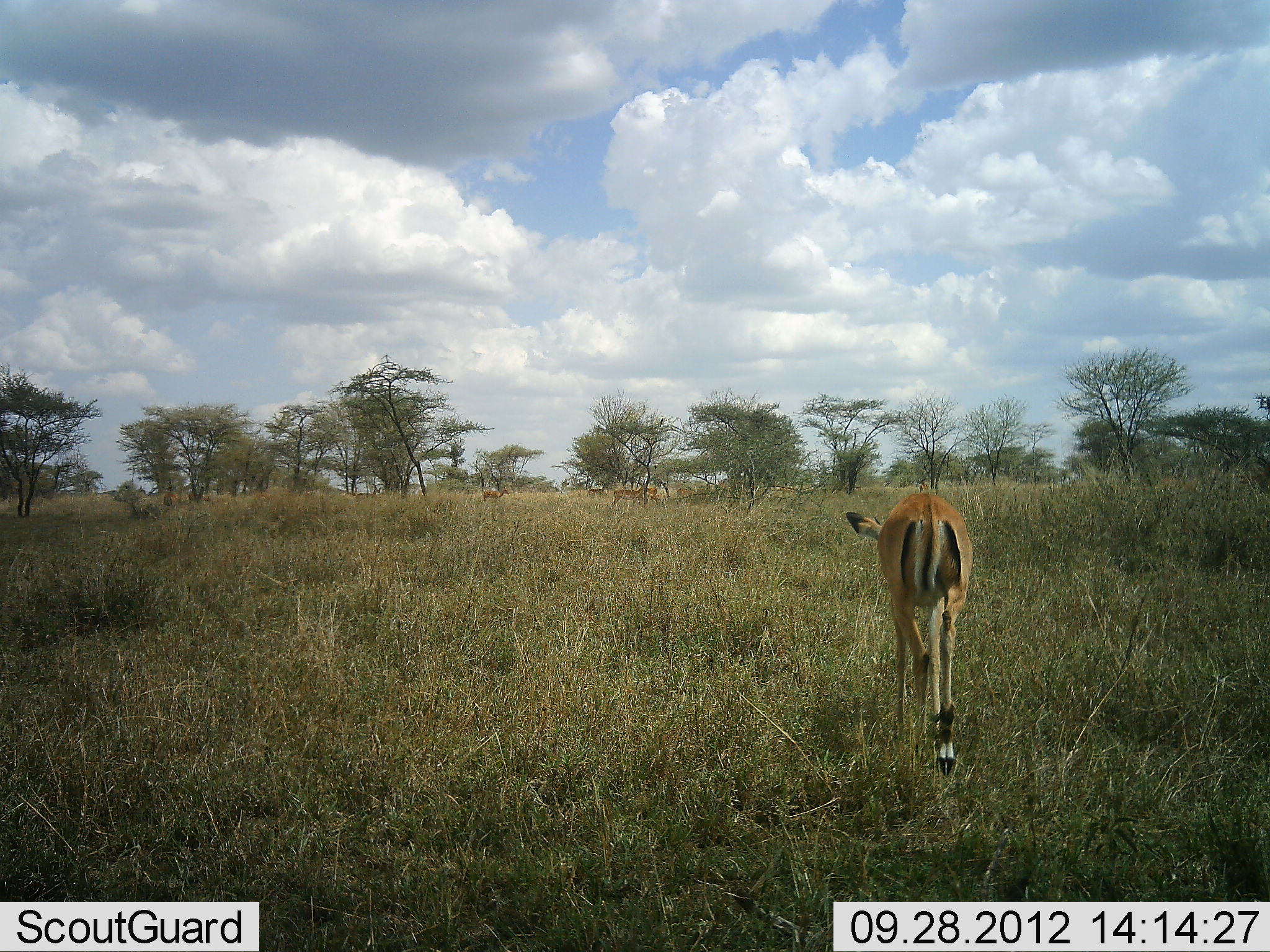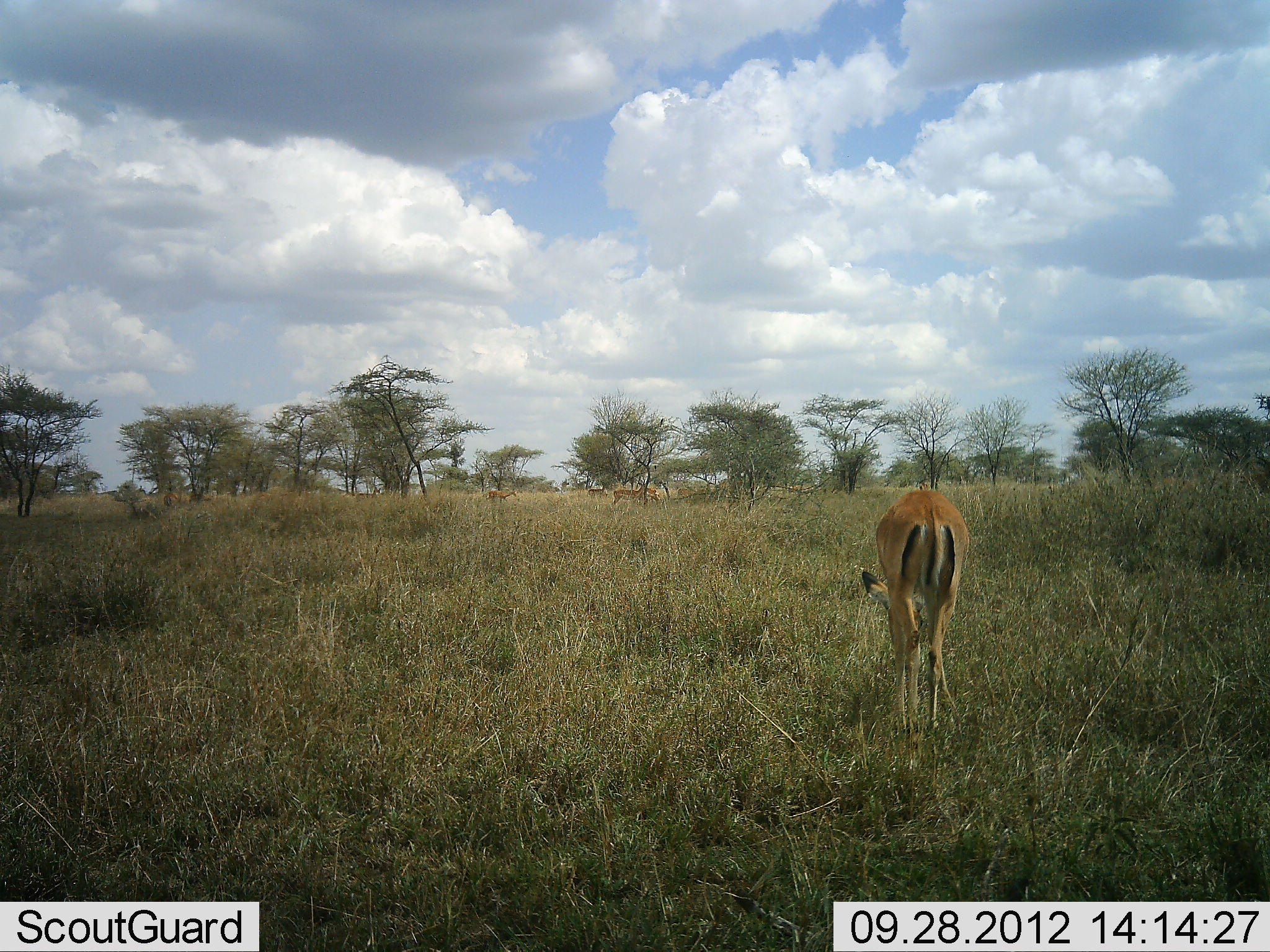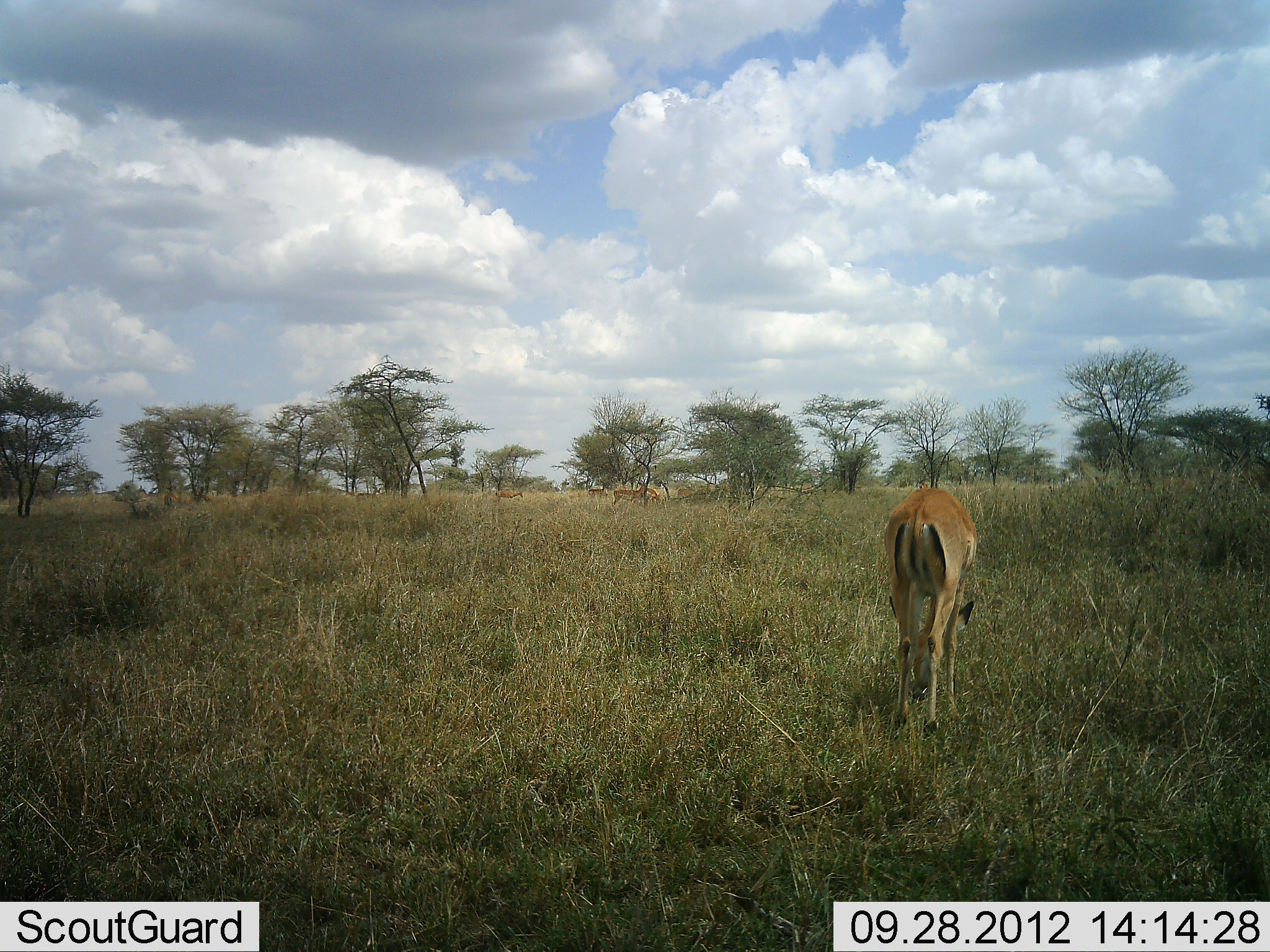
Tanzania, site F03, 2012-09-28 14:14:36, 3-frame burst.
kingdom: Animalia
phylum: Chordata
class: Mammalia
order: Artiodactyla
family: Bovidae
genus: Aepyceros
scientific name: Aepyceros melampus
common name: impala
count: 6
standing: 30%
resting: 0%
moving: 50%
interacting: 0%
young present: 0%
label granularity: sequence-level